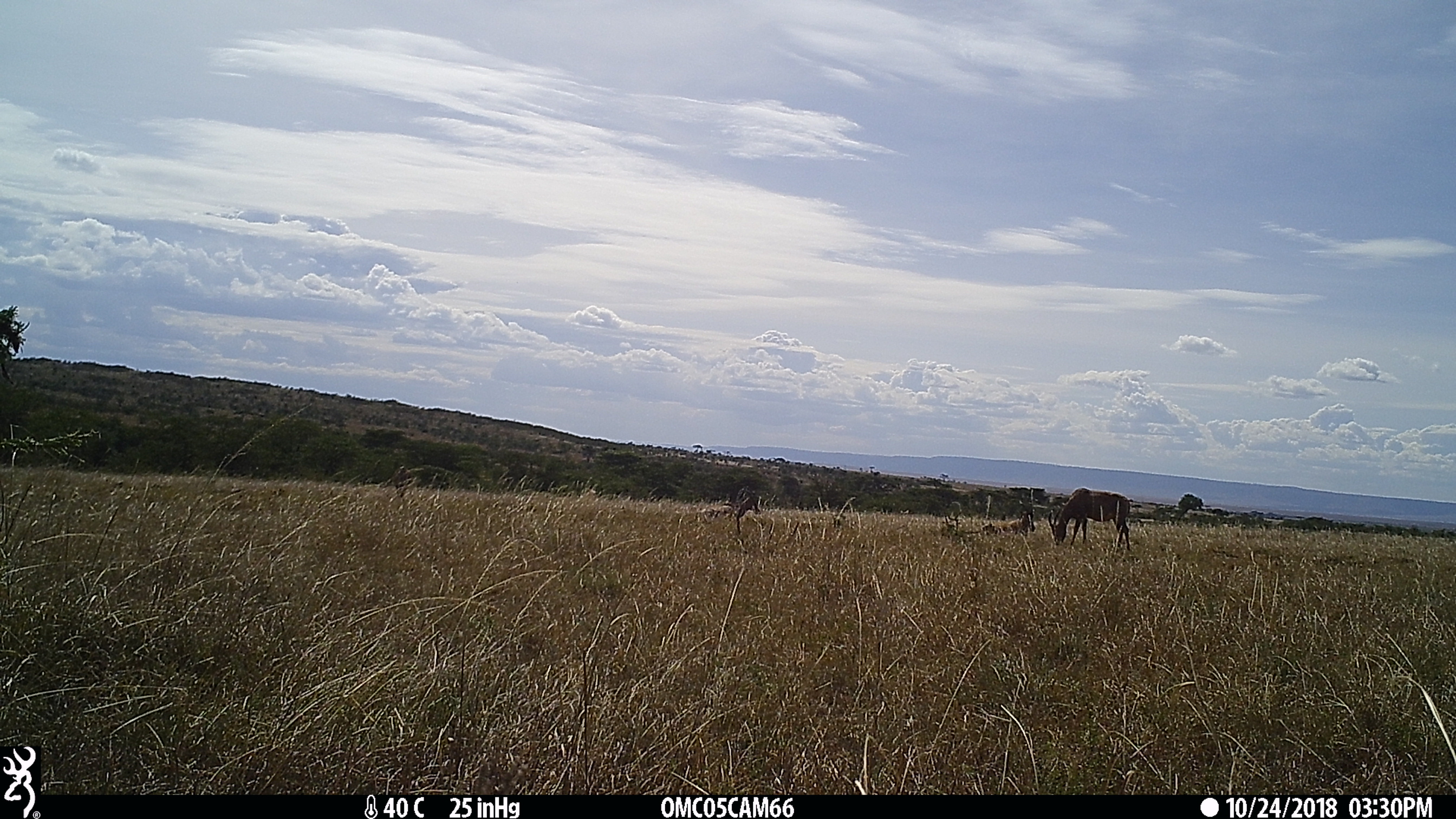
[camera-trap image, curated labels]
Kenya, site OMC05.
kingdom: Animalia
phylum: Chordata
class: Mammalia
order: Artiodactyla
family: Bovidae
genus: Damaliscus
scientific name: Damaliscus lunatus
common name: topi